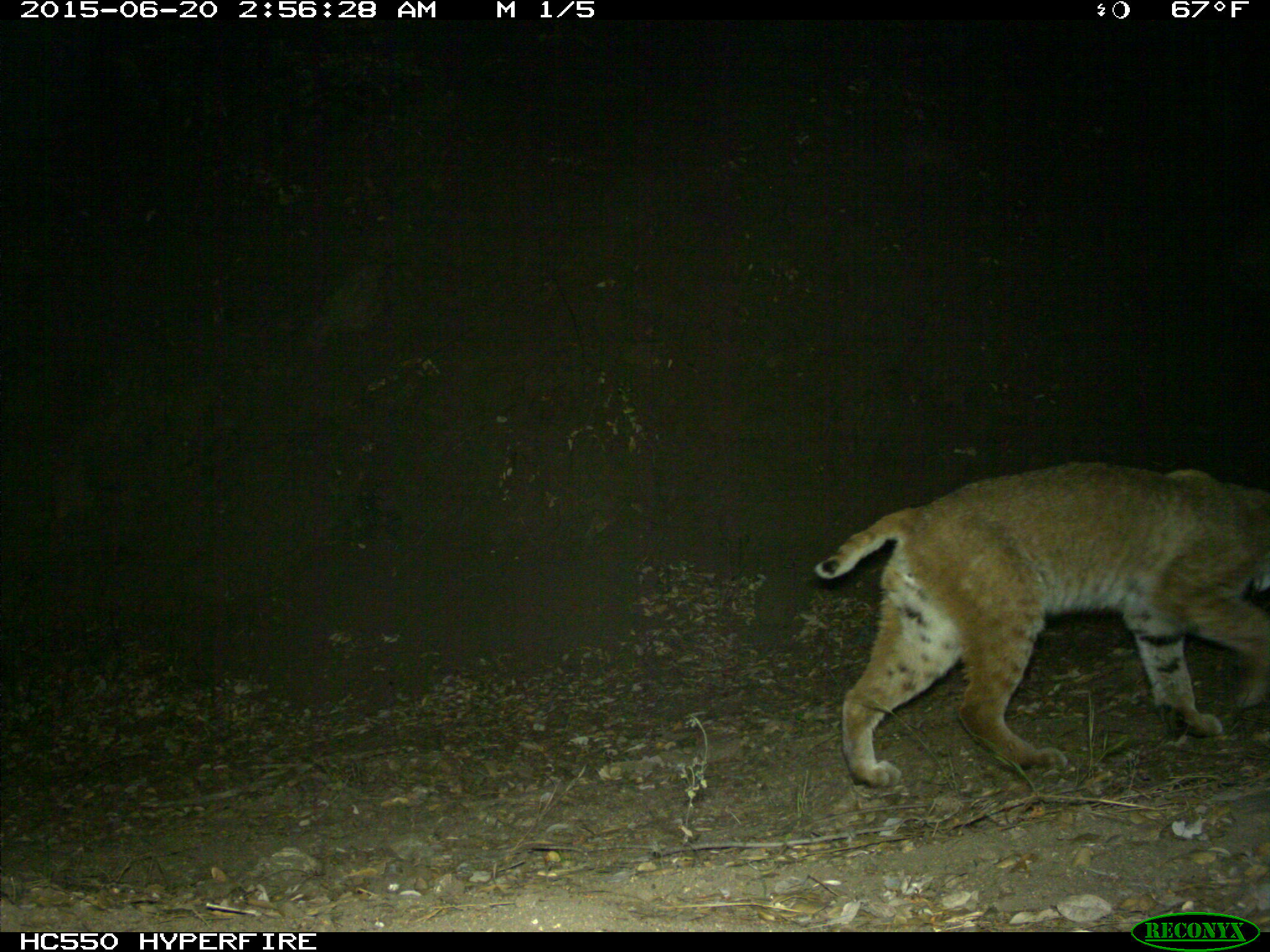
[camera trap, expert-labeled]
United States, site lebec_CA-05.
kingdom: Animalia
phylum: Chordata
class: Mammalia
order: Carnivora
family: Felidae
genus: Lynx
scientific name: Lynx rufus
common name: bobcat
Lynx rufus (bobcat).